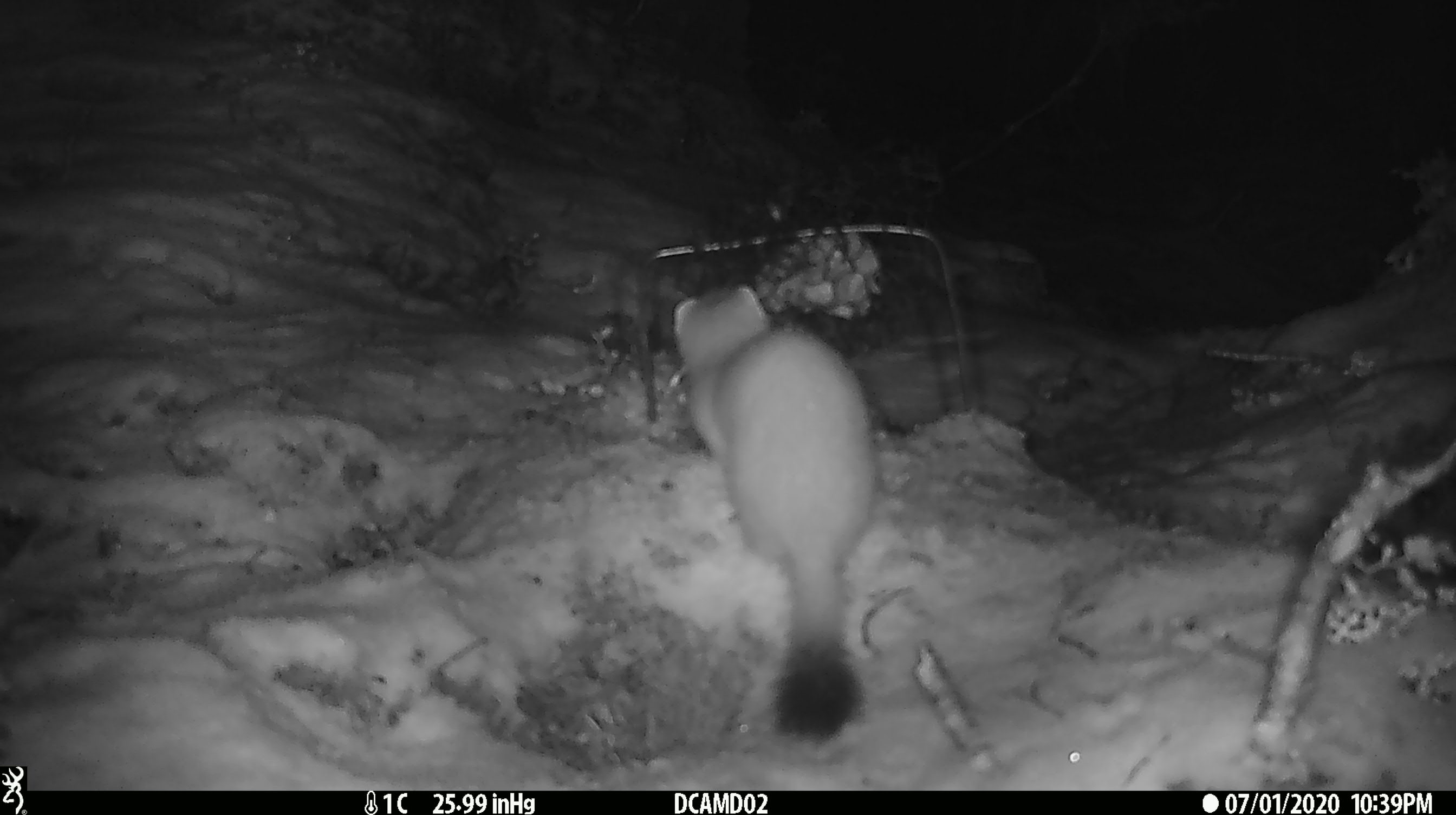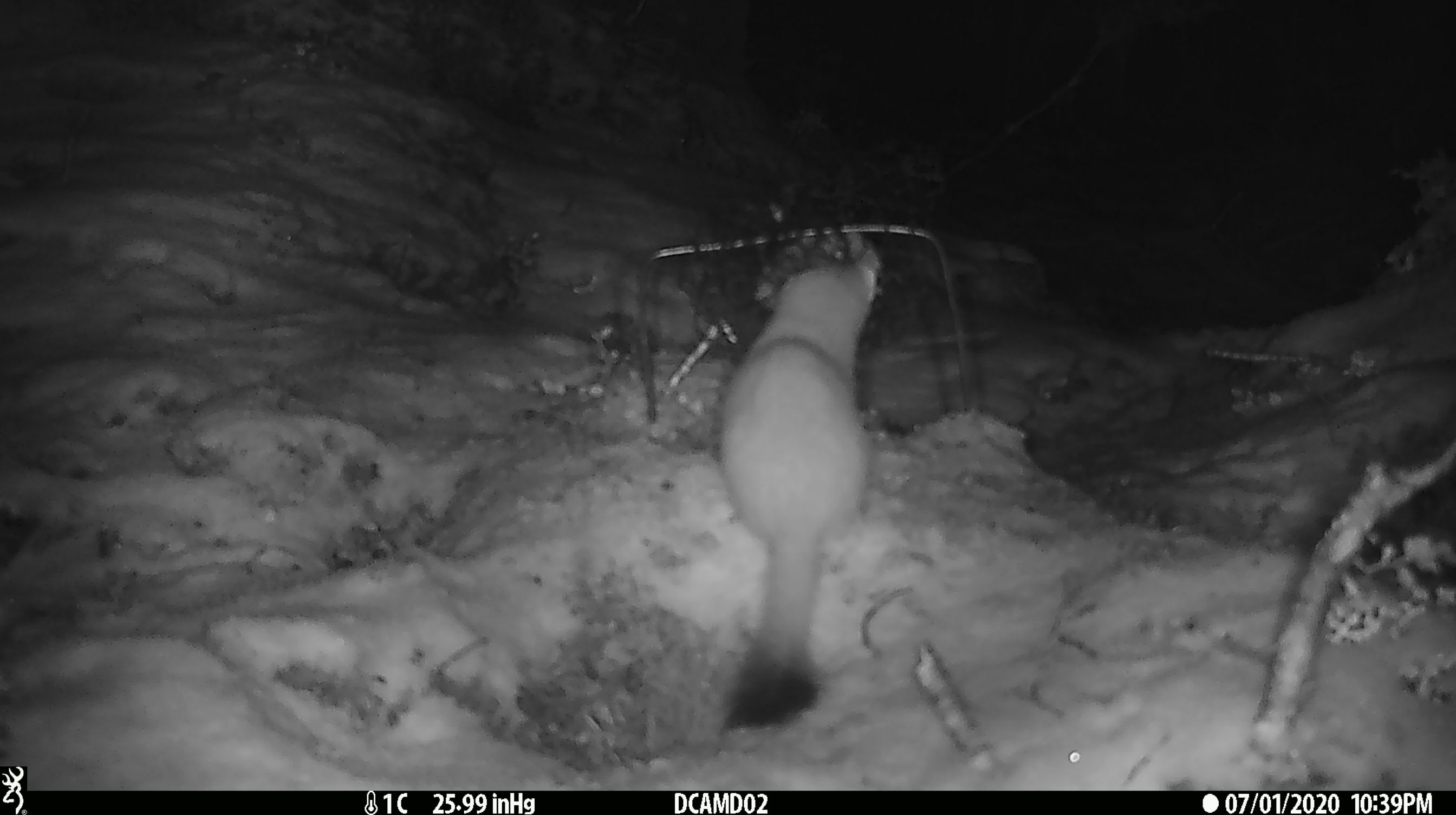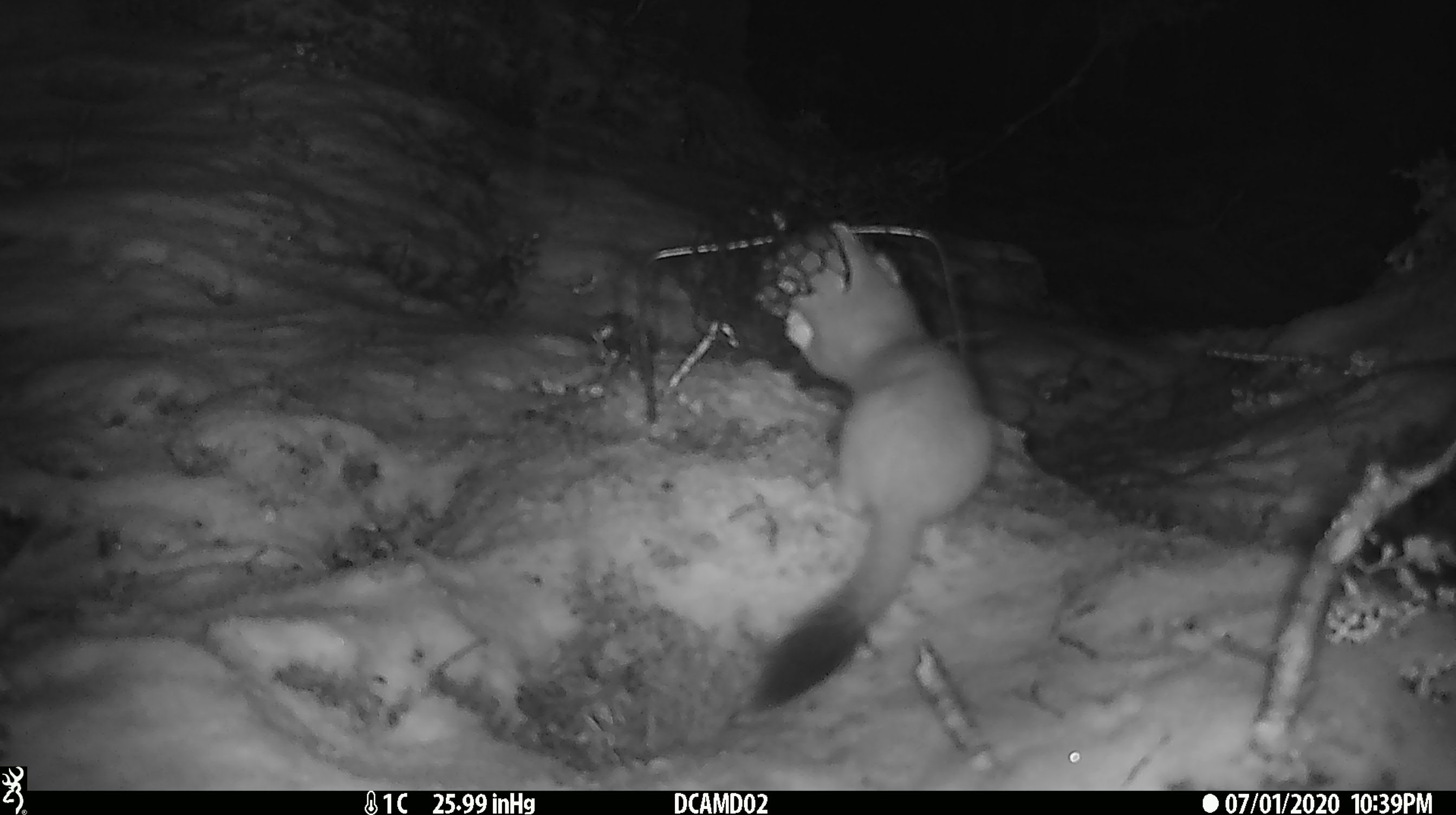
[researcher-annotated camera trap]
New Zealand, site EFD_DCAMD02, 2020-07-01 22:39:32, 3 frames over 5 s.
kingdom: Animalia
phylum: Chordata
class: Mammalia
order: Carnivora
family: Mustelidae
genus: Mustela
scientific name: Mustela erminea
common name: stoat